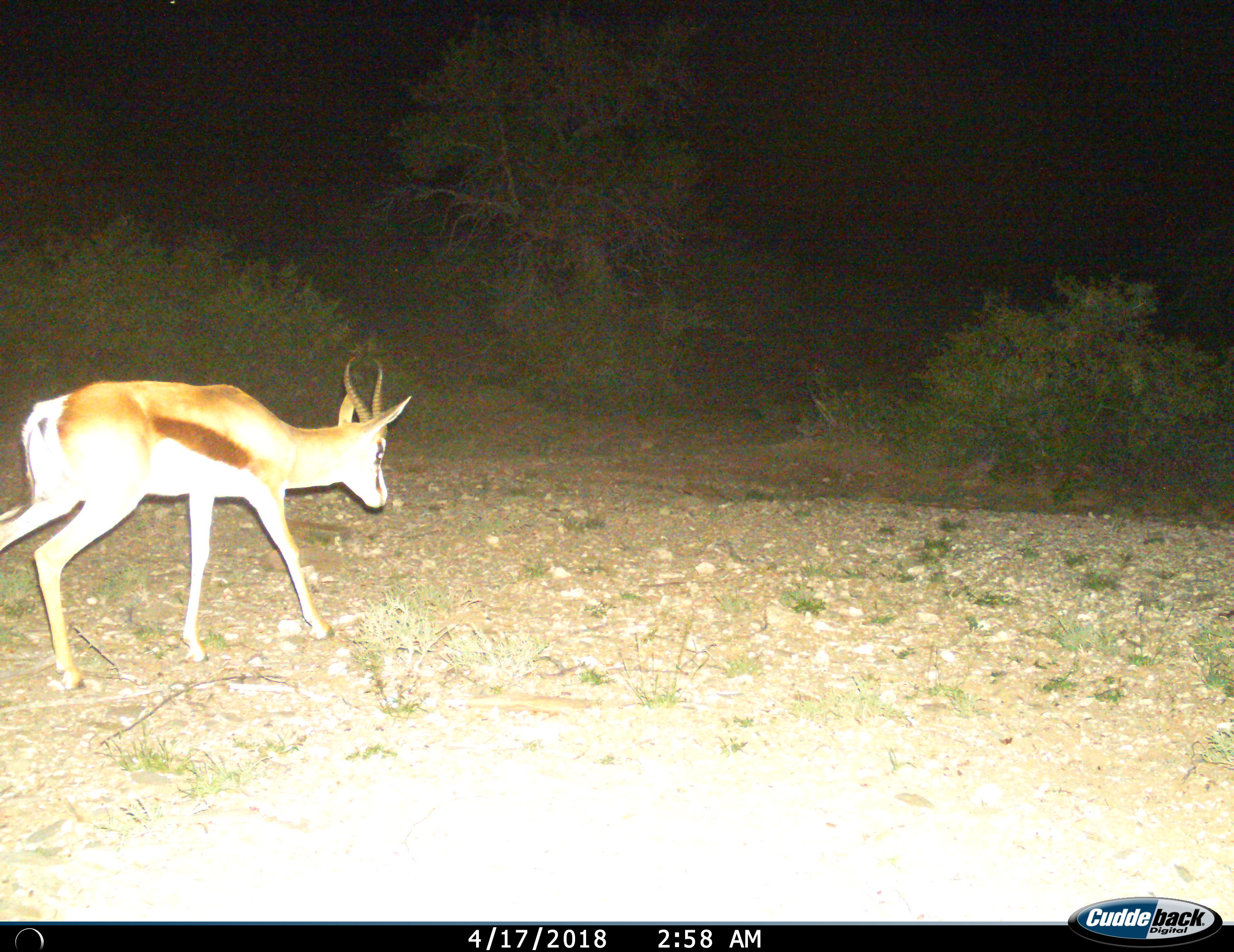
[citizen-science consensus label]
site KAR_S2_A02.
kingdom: Animalia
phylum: Chordata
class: Mammalia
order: Artiodactyla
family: Bovidae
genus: Antidorcas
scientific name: Antidorcas marsupialis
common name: springbok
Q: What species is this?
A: Springbok (Antidorcas marsupialis).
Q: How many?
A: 1.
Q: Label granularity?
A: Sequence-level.